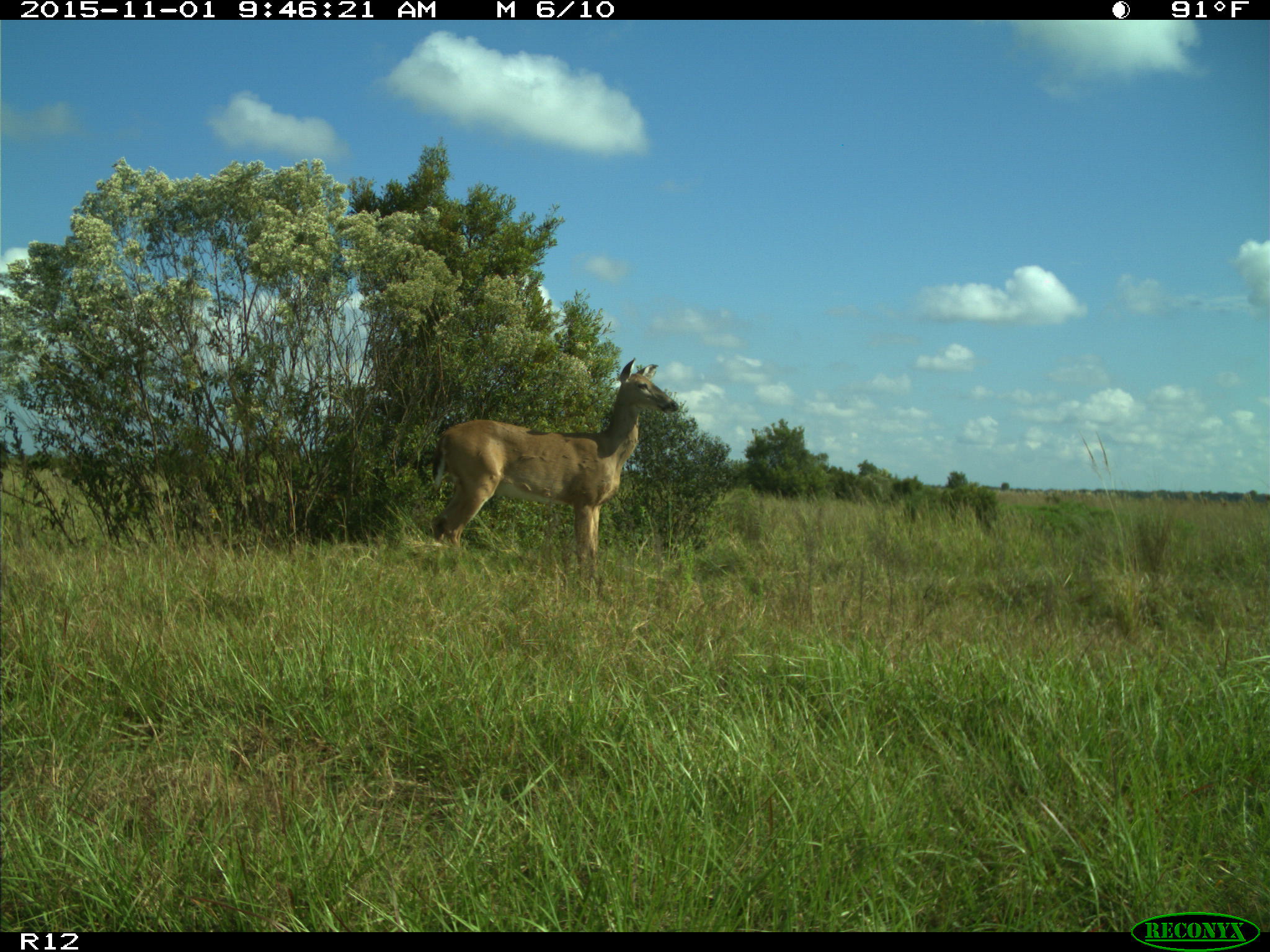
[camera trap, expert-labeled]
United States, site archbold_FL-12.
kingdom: Animalia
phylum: Chordata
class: Mammalia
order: Artiodactyla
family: Cervidae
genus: Odocoileus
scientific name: Odocoileus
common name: deer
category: unidentified deer